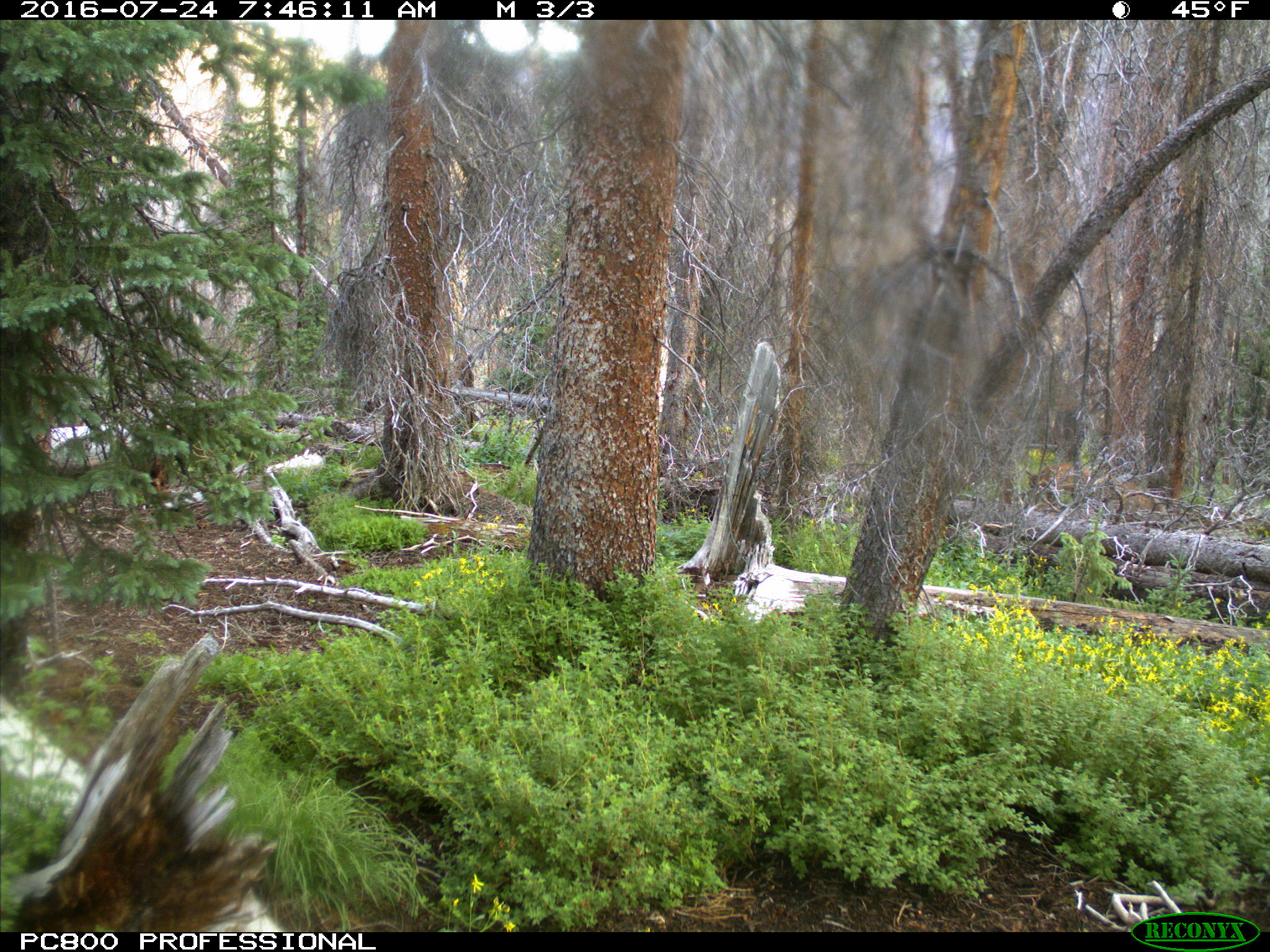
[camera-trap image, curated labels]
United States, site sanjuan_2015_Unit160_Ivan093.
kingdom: Animalia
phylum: Chordata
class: Mammalia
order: Artiodactyla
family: Cervidae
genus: Cervus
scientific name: Cervus elaphus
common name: red deer